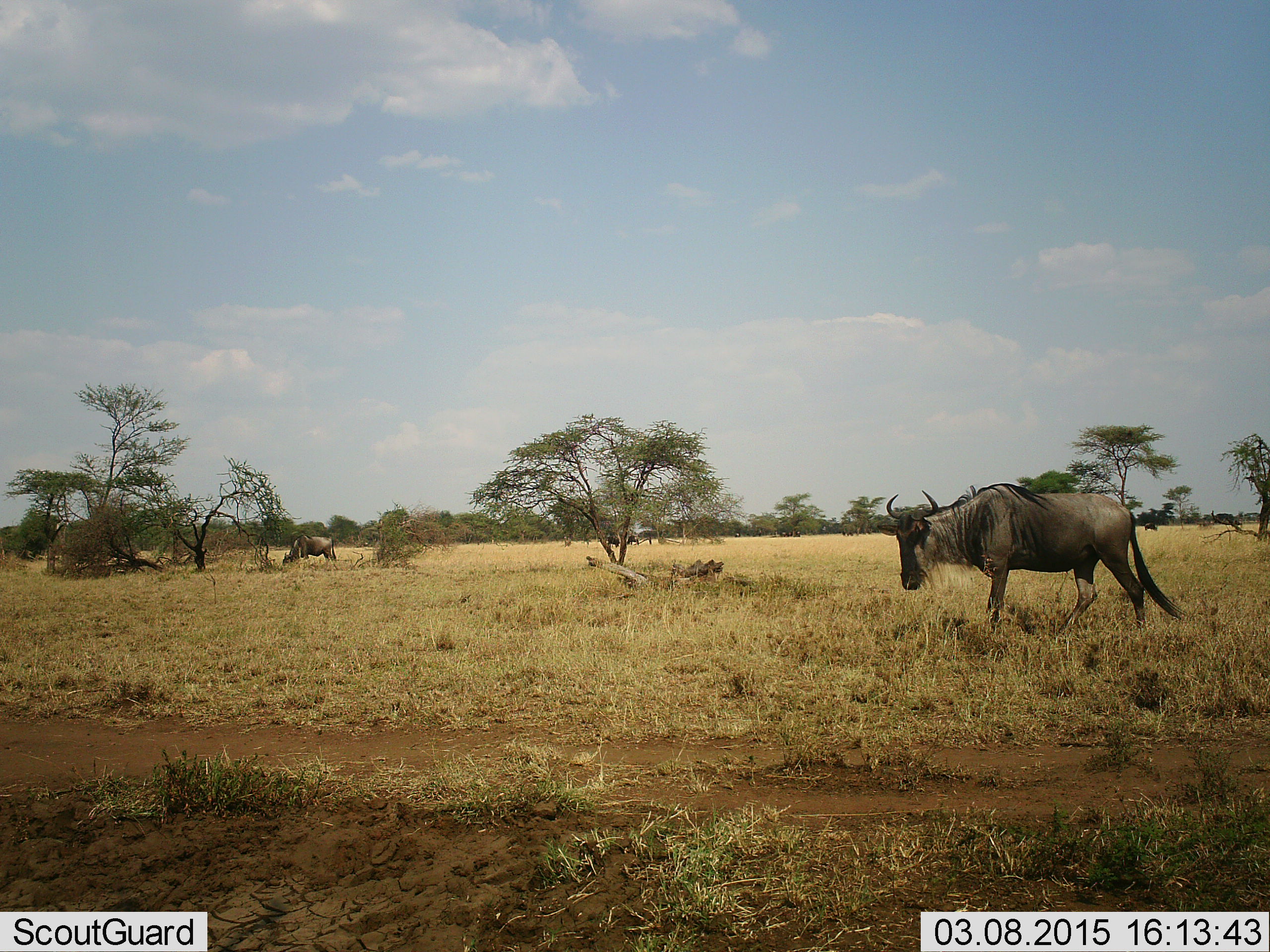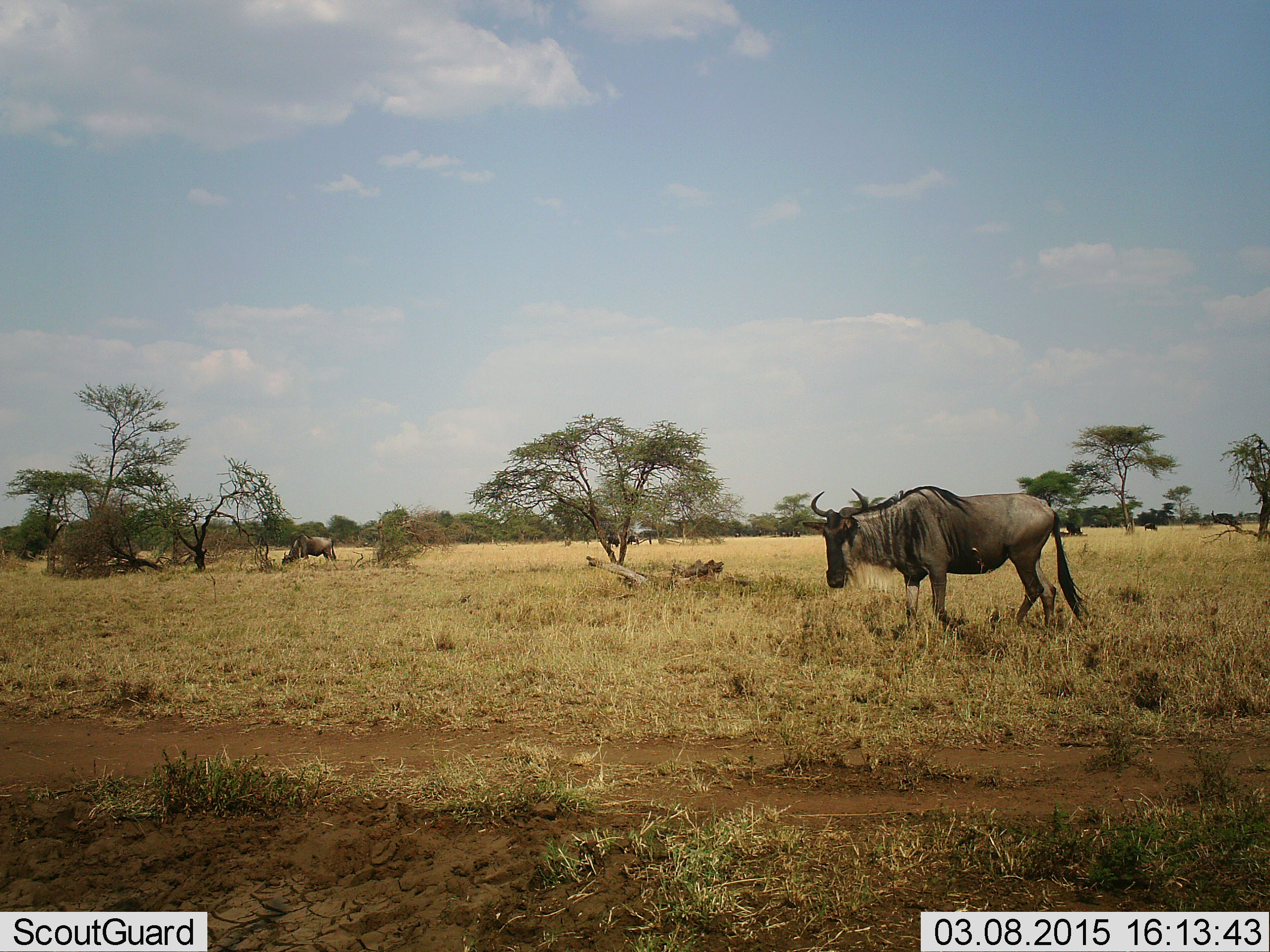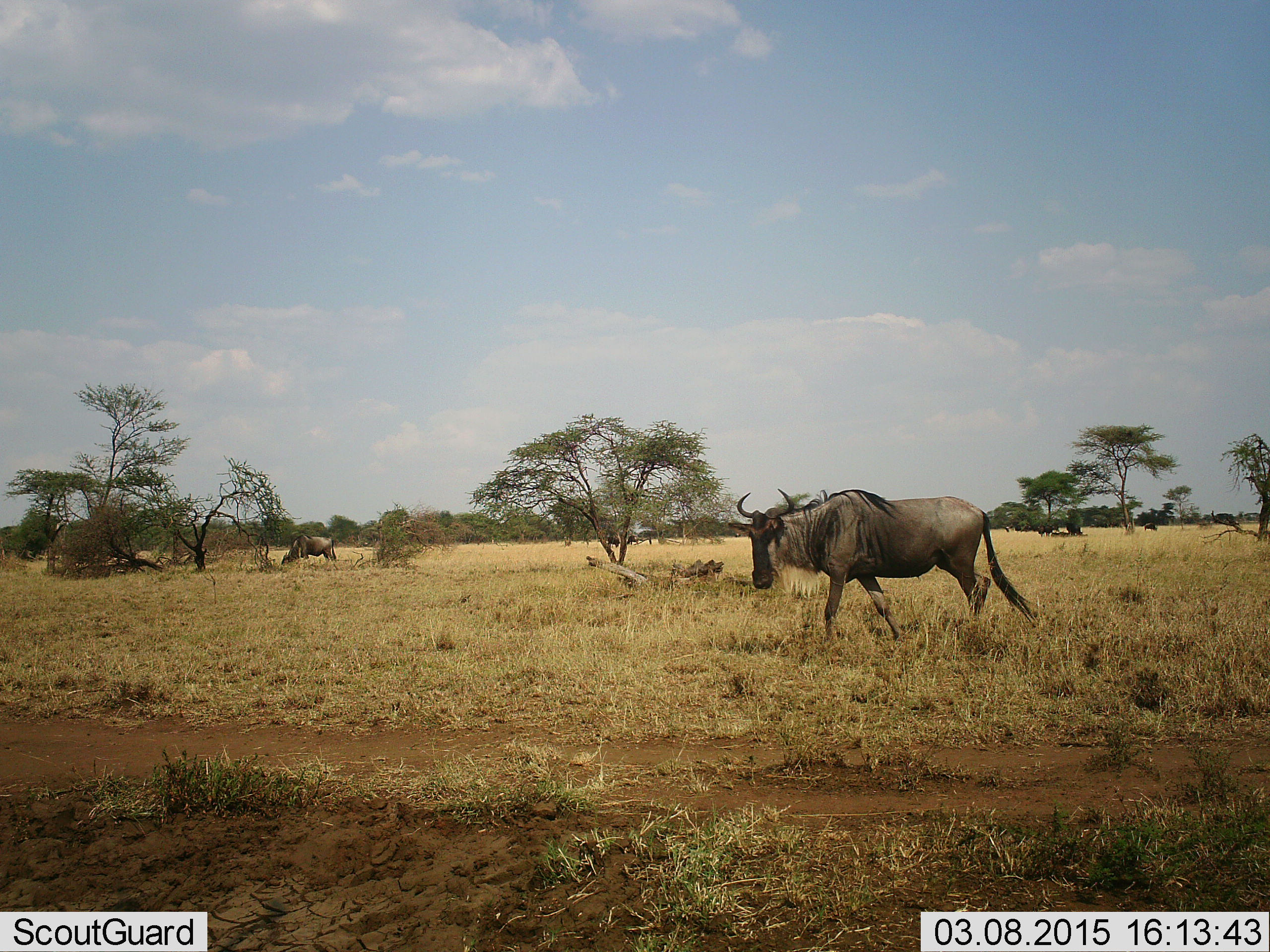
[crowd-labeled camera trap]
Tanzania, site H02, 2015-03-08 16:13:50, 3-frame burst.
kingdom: Animalia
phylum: Chordata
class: Mammalia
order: Artiodactyla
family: Bovidae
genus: Connochaetes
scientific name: Connochaetes taurinus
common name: blue wildebeest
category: wildebeest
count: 2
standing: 40%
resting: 0%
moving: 90%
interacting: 0%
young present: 0%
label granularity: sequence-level